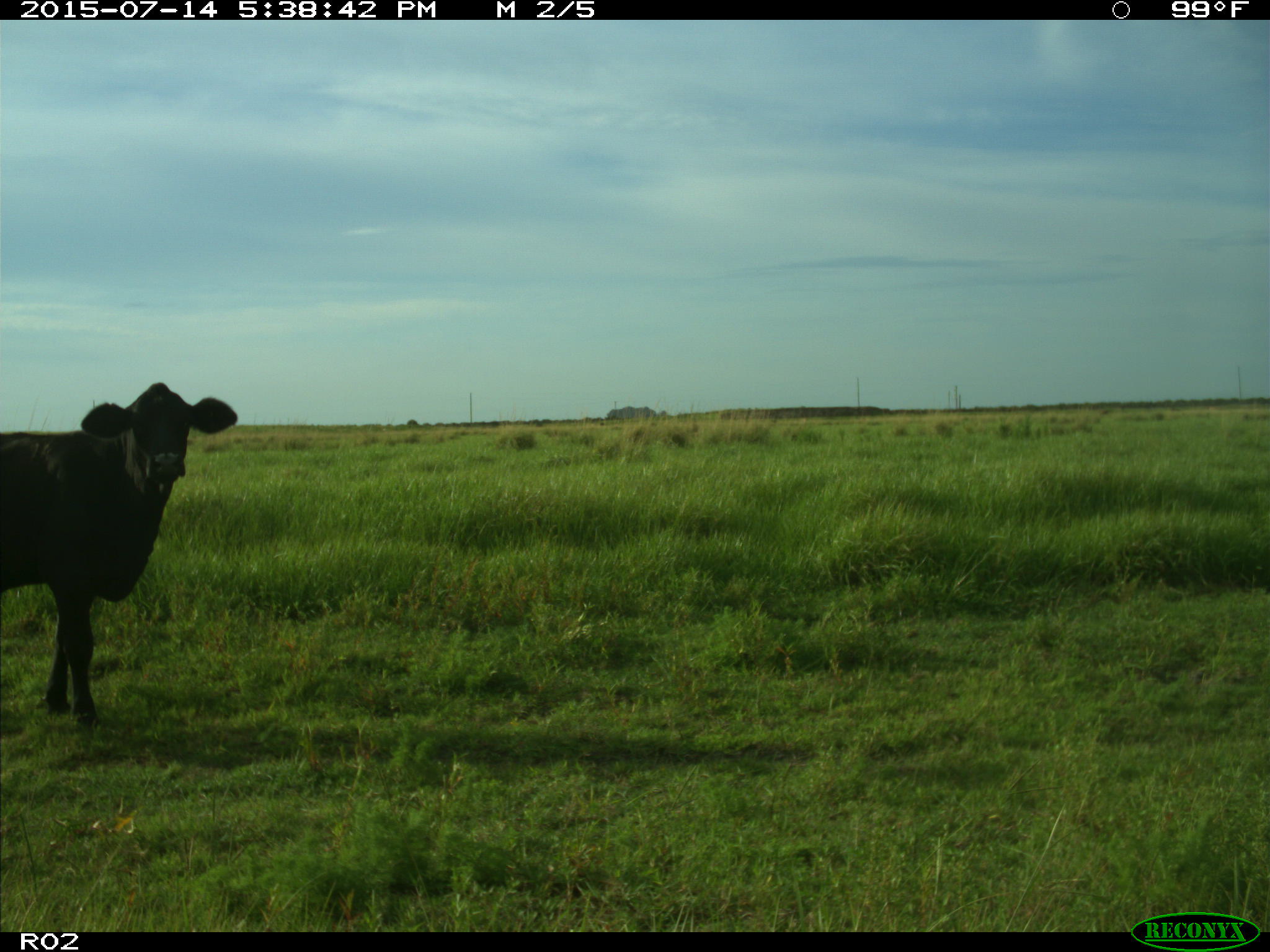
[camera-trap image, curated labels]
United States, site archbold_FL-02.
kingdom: Animalia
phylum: Chordata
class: Mammalia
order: Artiodactyla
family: Bovidae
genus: Bos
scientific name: Bos taurus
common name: domestic cow